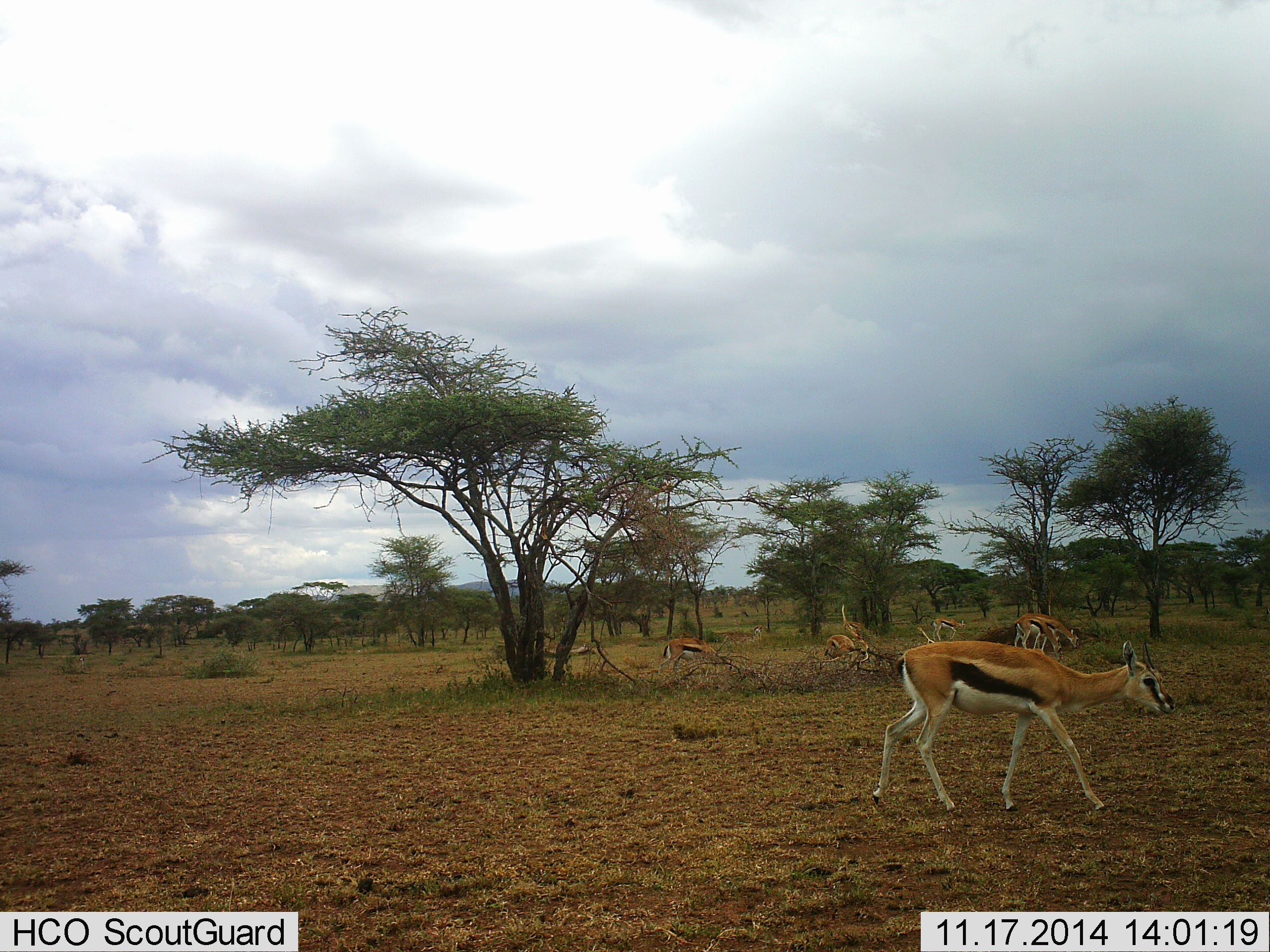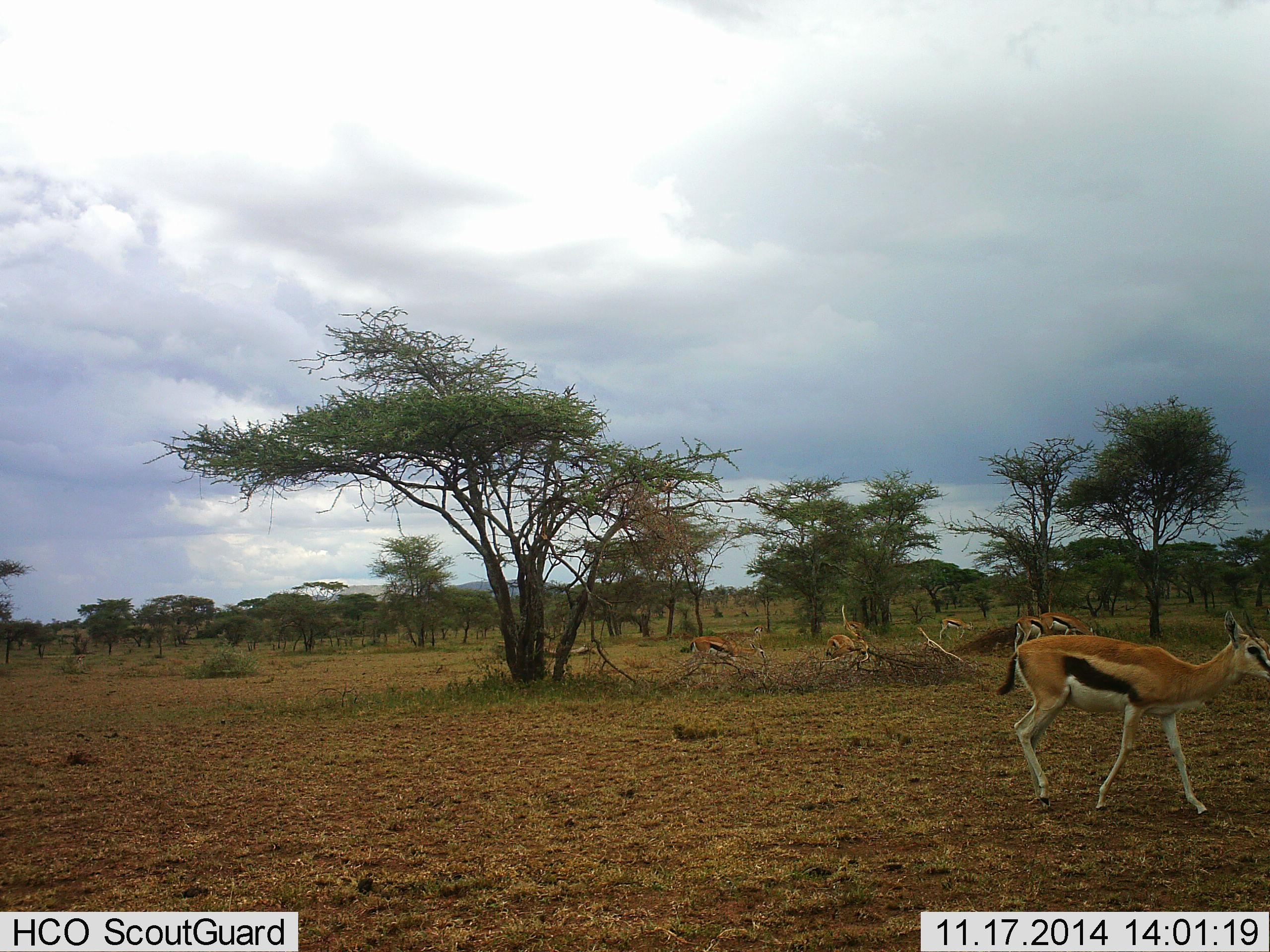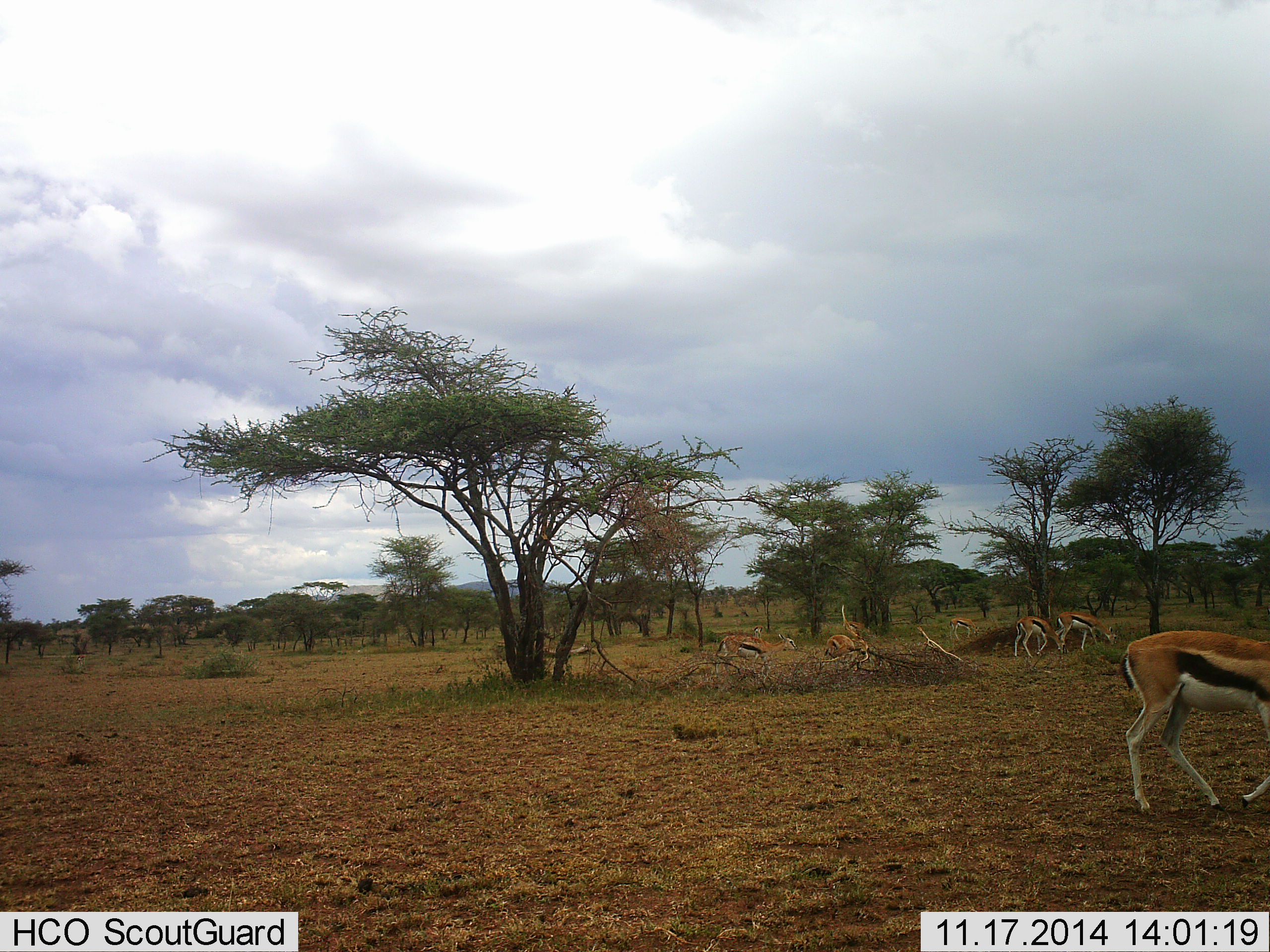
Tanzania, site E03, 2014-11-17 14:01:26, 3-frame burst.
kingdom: Animalia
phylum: Chordata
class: Mammalia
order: Artiodactyla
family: Bovidae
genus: Eudorcas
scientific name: Eudorcas thomsonii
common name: thomson's gazelle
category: gazellethomsons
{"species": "gazellethomsons (thomson's gazelle) (Eudorcas thomsonii)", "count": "7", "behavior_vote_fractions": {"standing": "60%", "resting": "0%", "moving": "100%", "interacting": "0%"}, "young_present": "10%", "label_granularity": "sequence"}